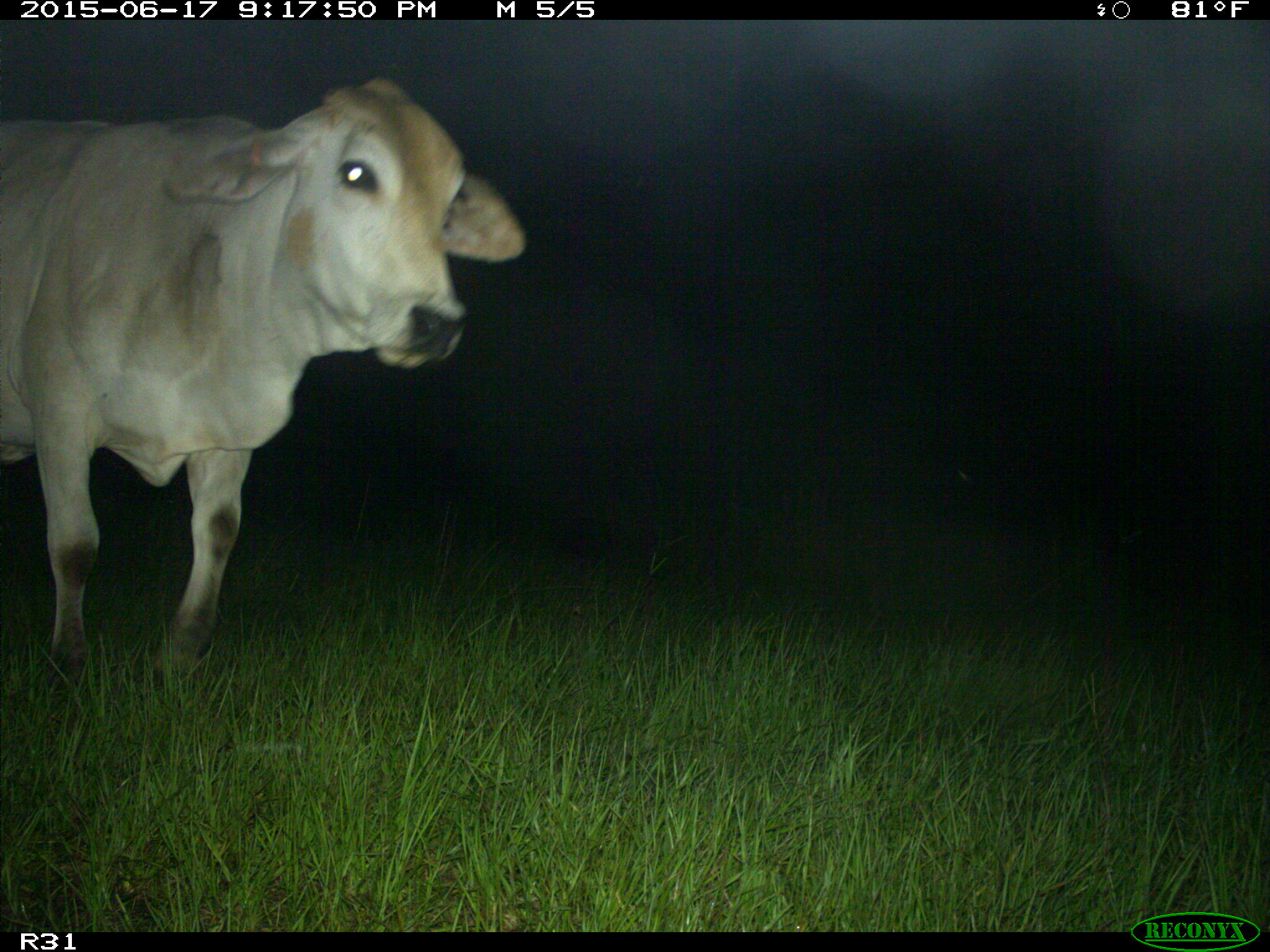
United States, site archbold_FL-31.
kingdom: Animalia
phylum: Chordata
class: Mammalia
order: Artiodactyla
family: Bovidae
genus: Bos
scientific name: Bos taurus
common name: domestic cow